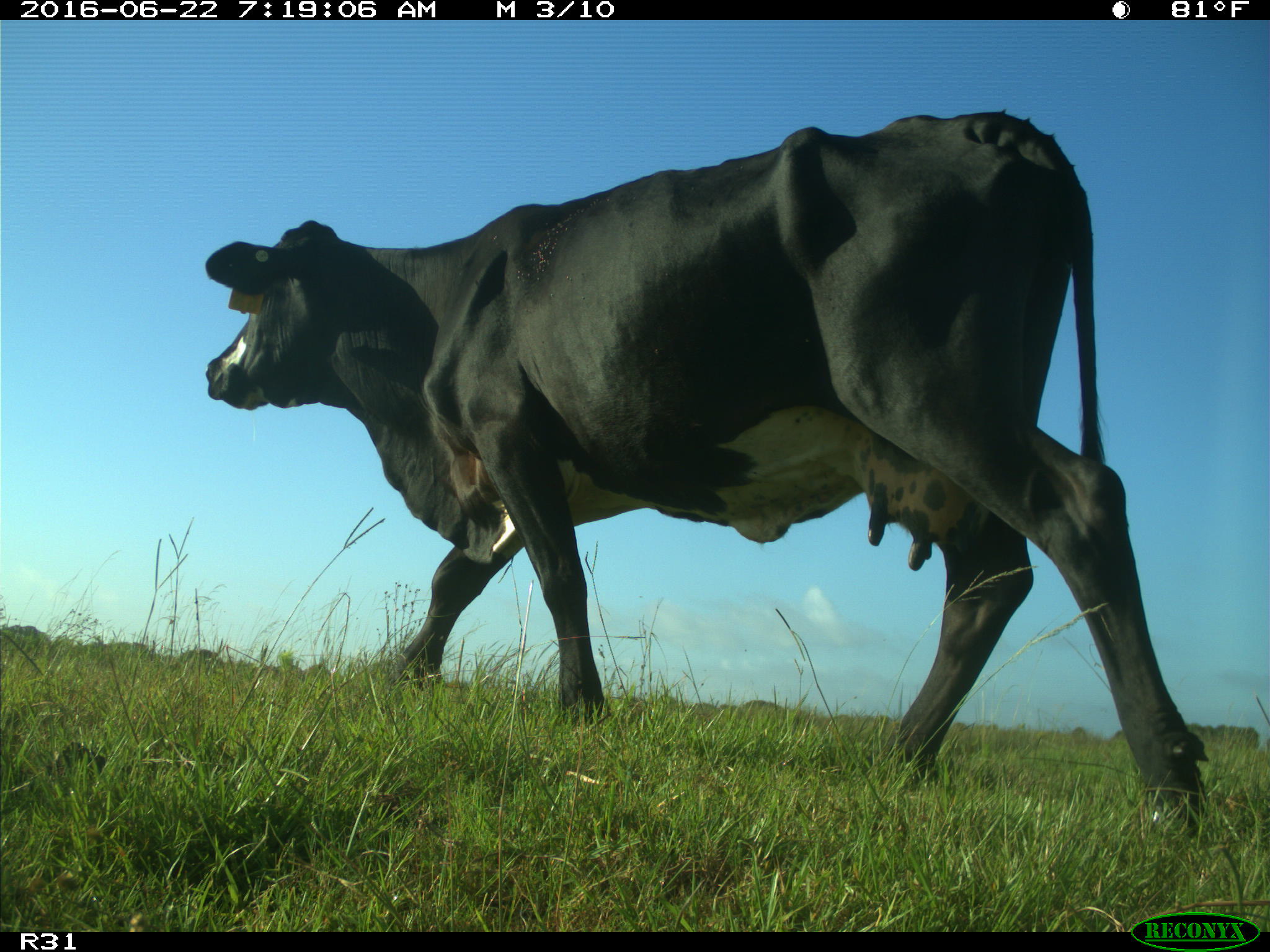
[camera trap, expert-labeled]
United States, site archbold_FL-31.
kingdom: Animalia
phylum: Chordata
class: Mammalia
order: Artiodactyla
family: Bovidae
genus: Bos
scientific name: Bos taurus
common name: domestic cow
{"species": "Bos taurus (domestic cow)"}